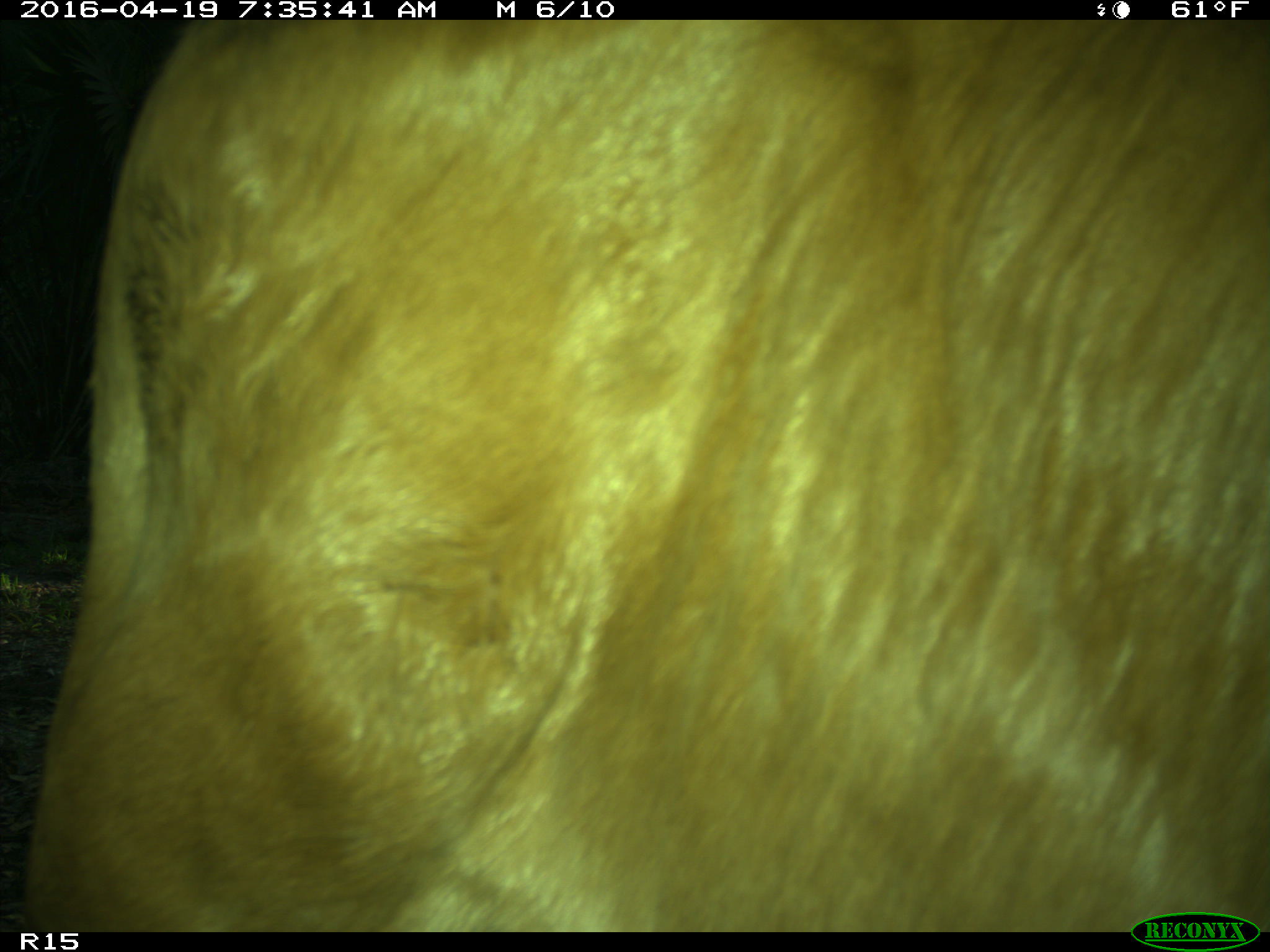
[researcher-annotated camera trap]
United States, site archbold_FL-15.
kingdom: Animalia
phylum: Chordata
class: Mammalia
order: Artiodactyla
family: Bovidae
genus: Bos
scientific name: Bos taurus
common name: domestic cow